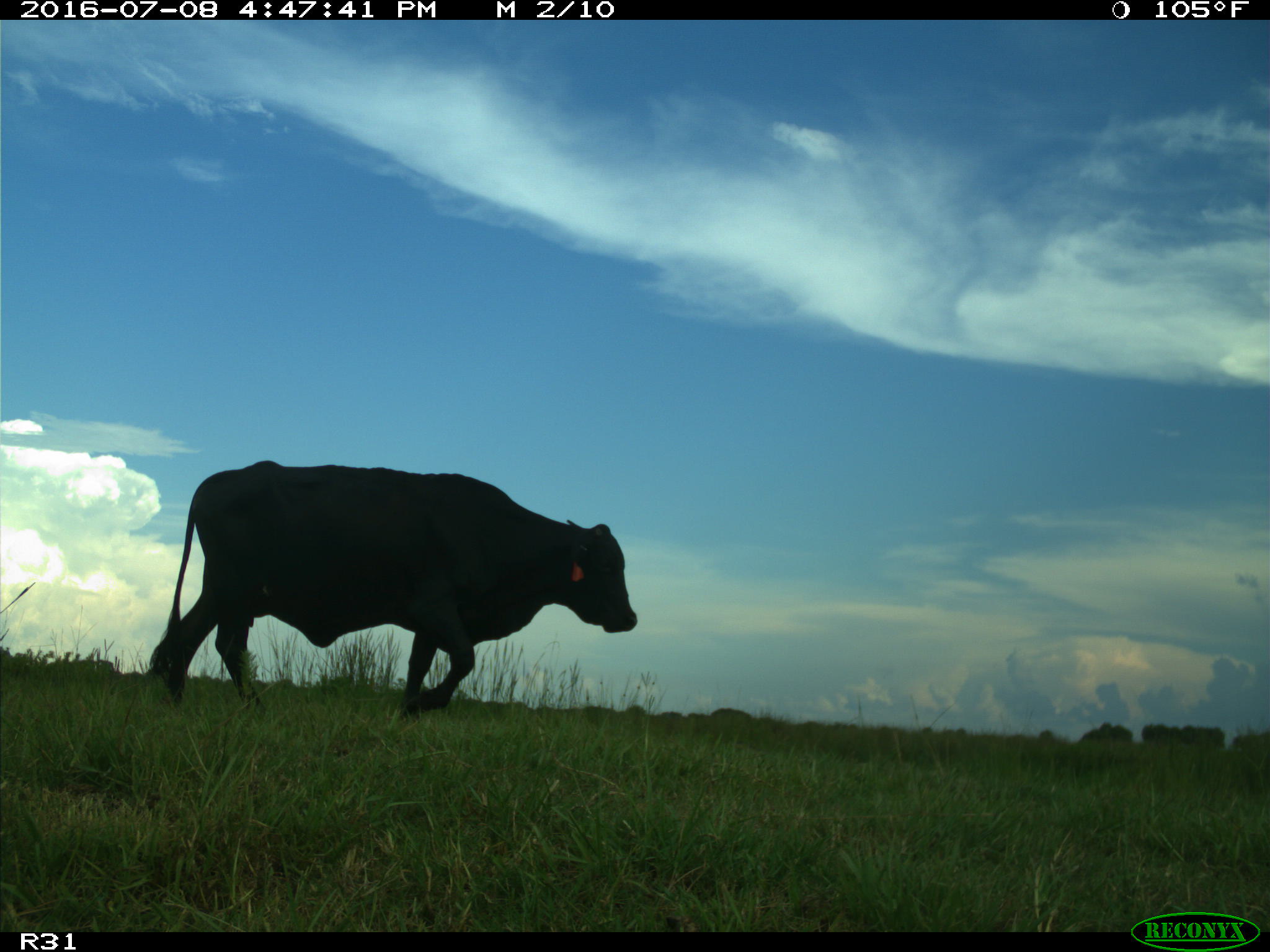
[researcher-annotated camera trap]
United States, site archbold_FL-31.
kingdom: Animalia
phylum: Chordata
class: Mammalia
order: Artiodactyla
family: Bovidae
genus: Bos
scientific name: Bos taurus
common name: domestic cow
Bos taurus (domestic cow).